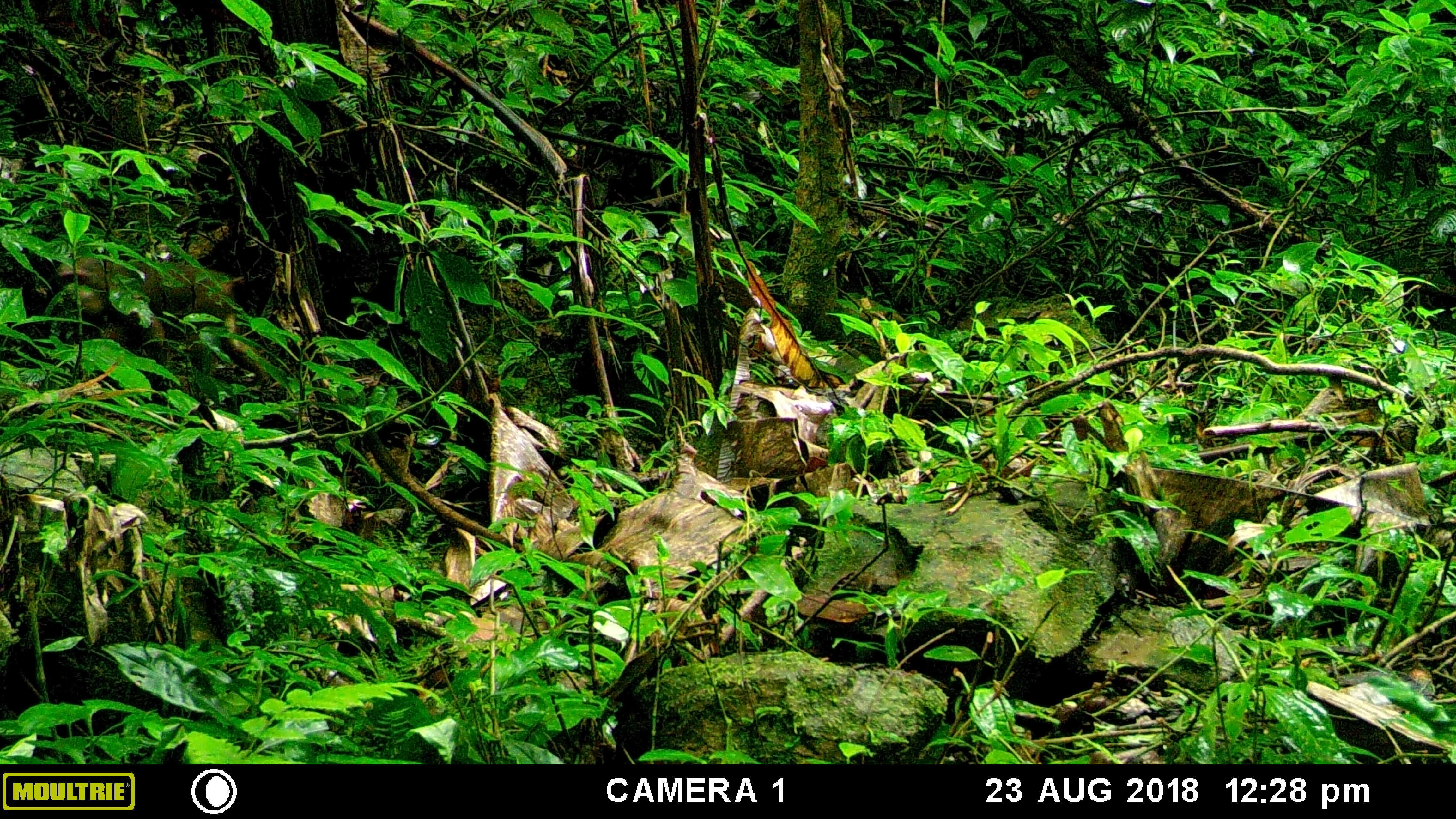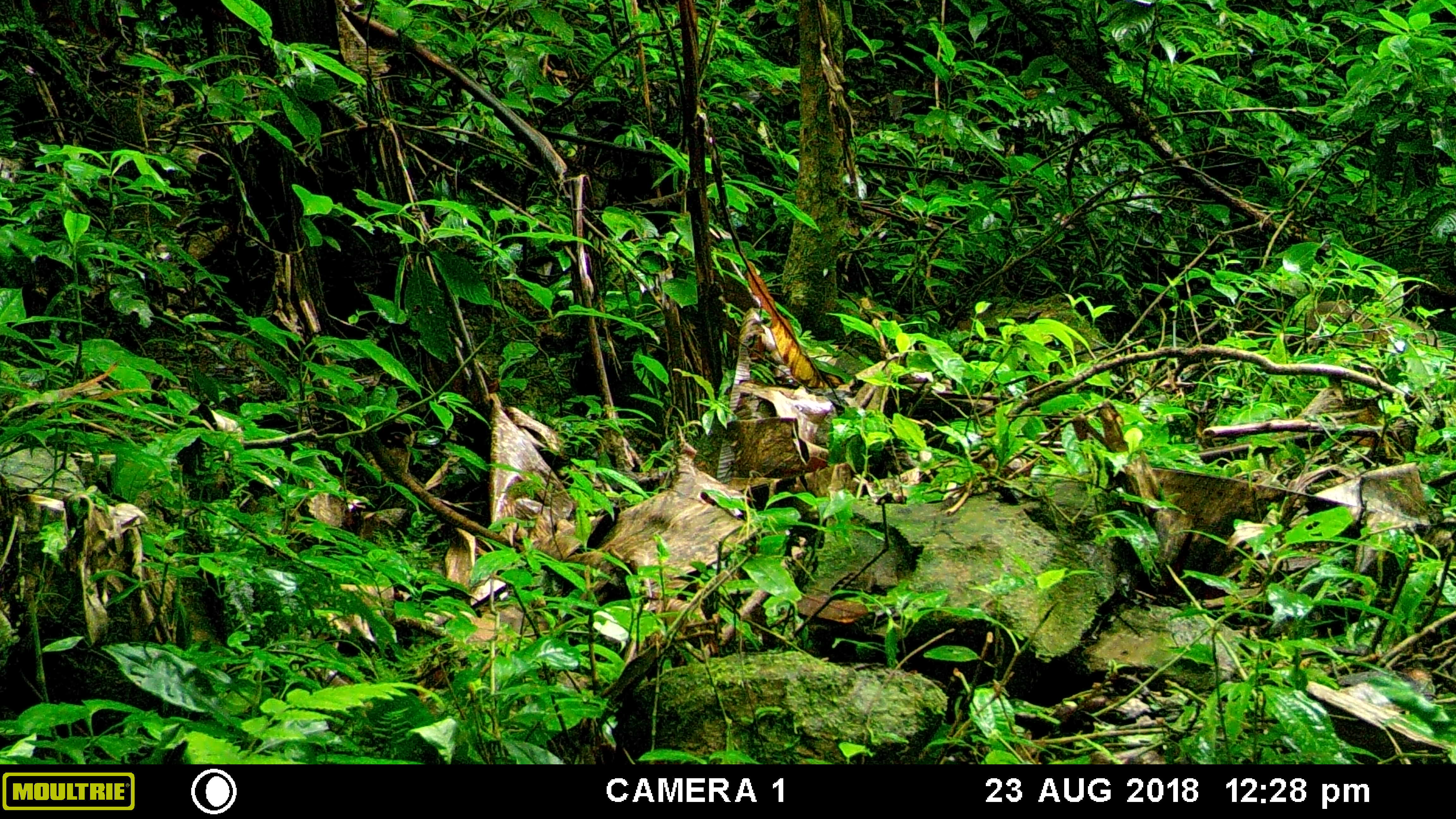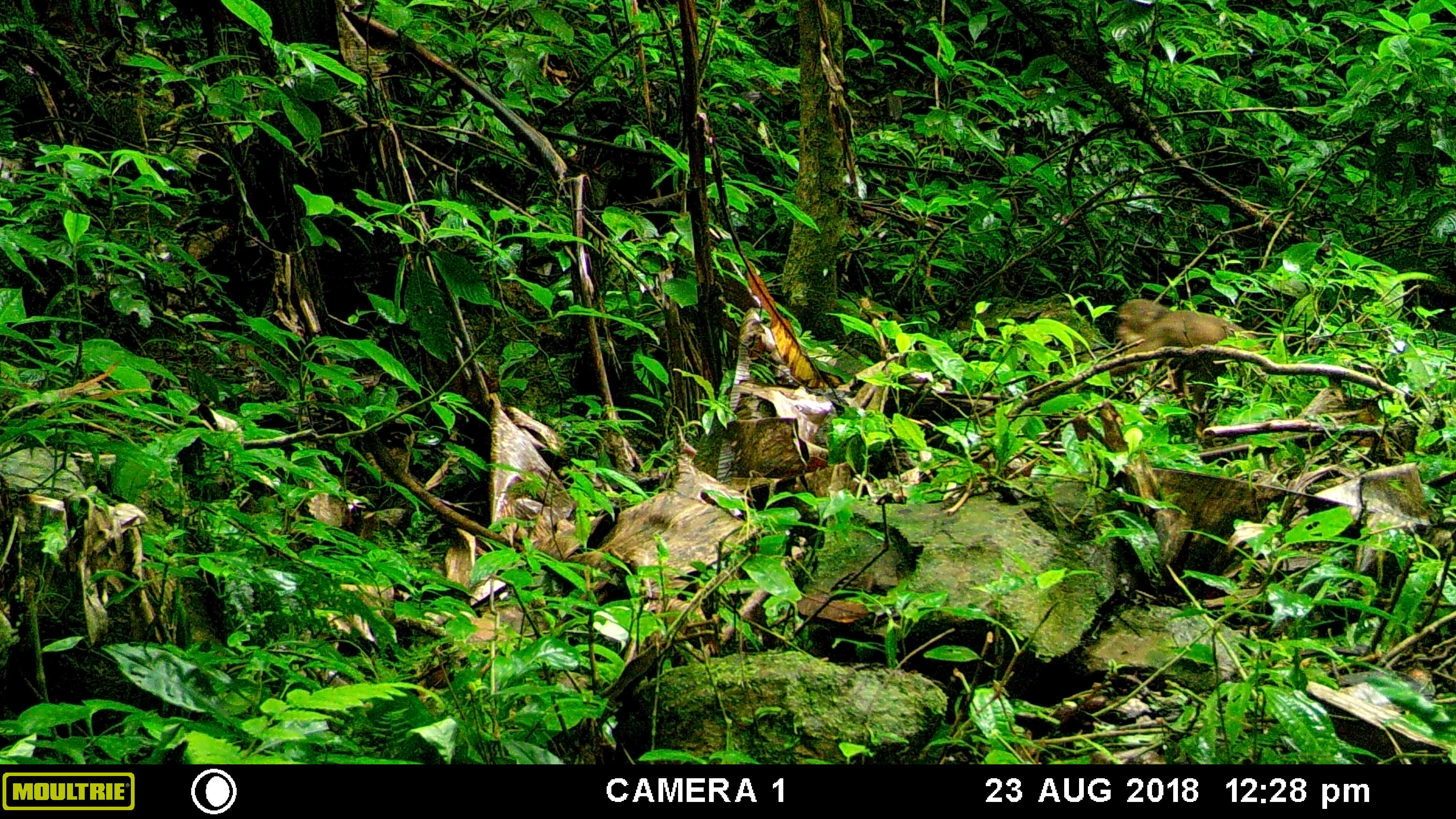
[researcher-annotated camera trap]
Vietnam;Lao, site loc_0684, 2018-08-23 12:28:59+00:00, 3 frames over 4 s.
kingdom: Animalia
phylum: Chordata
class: Mammalia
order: Primates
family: Cercopithecidae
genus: Macaca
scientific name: Macaca arctoides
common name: stump-tailed macaque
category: stump tailed macaque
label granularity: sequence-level